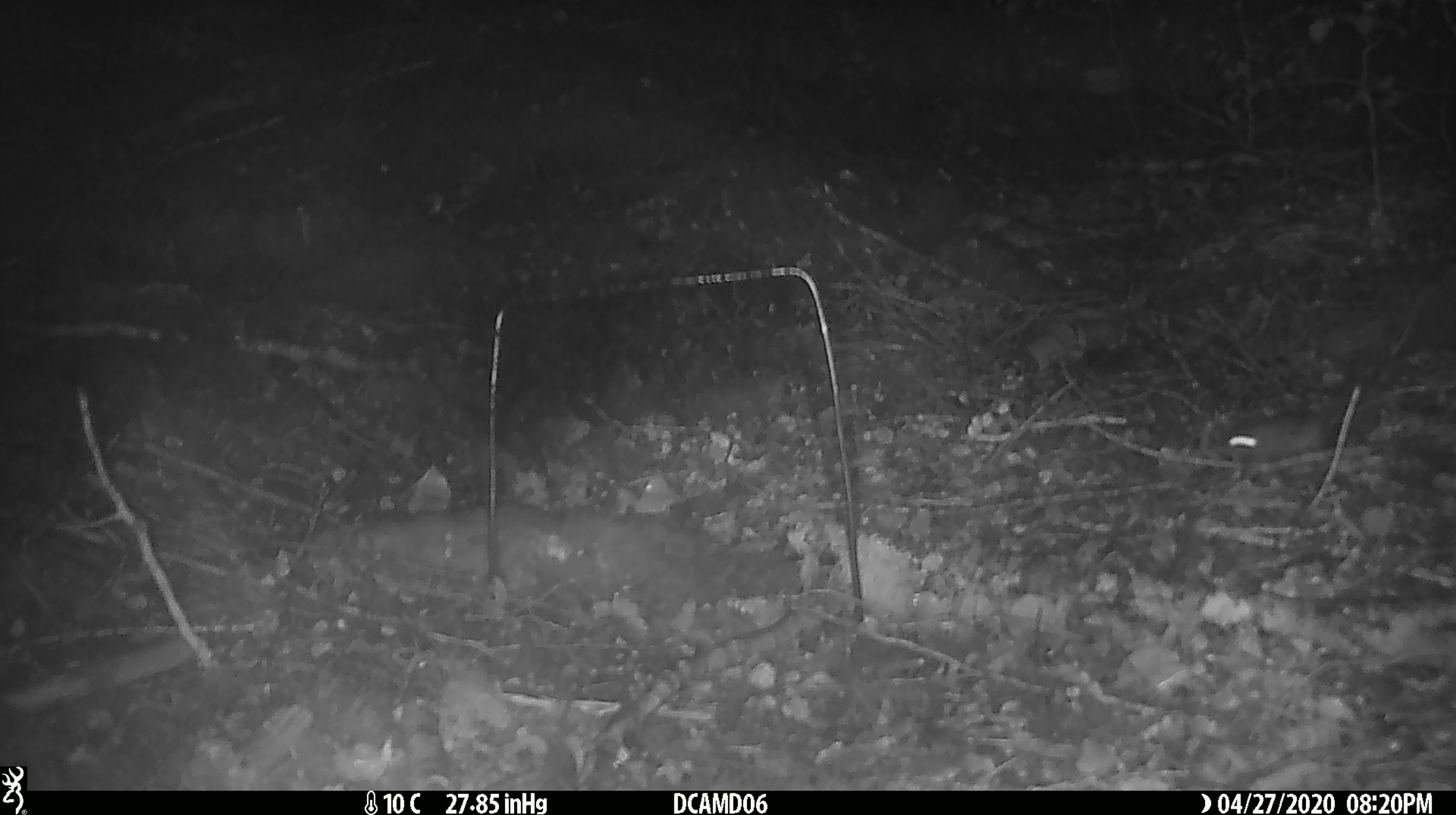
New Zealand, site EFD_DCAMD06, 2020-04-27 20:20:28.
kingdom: Animalia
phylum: Chordata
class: Mammalia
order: Rodentia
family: Muridae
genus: Mus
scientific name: Mus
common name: mouse